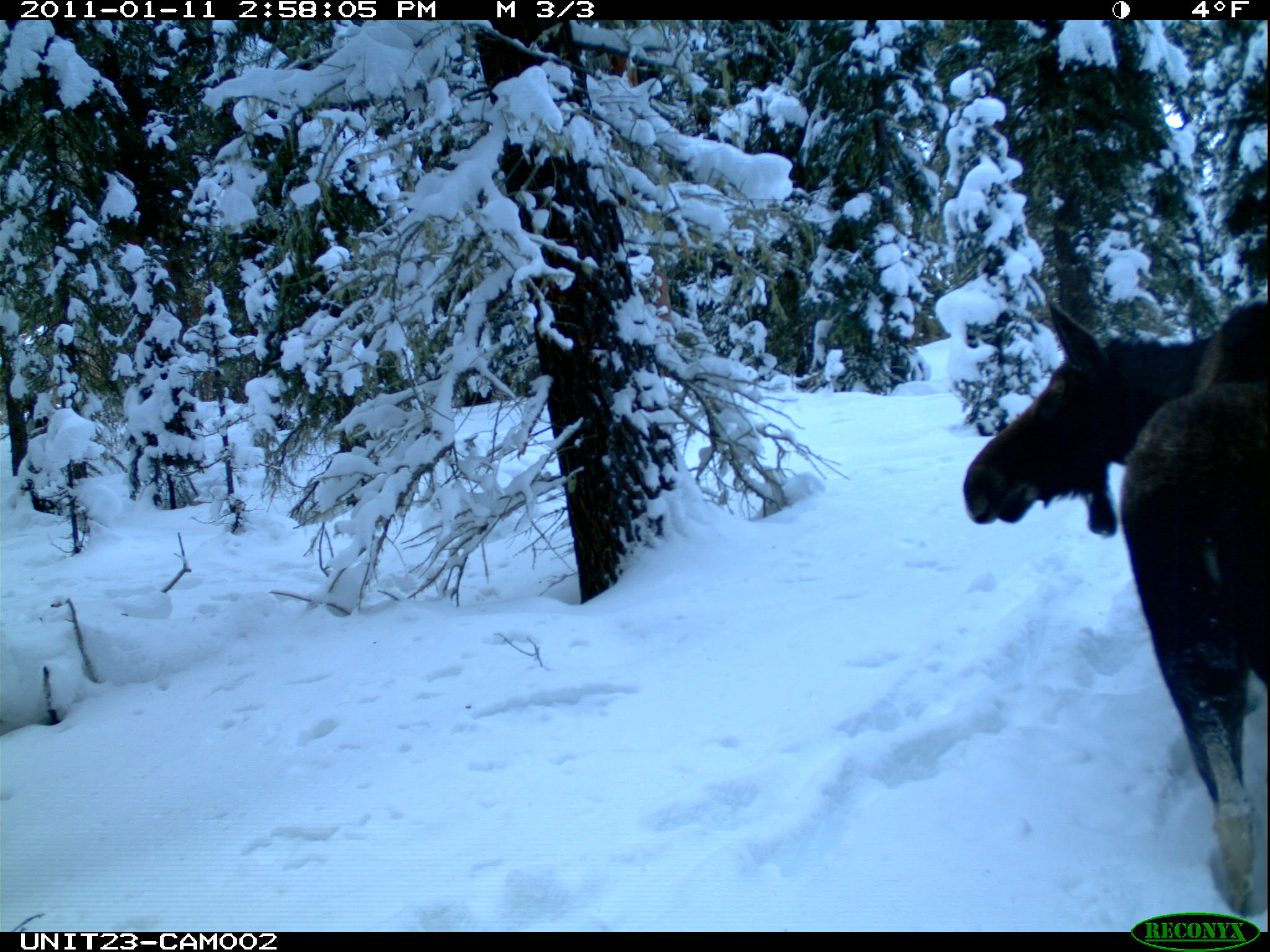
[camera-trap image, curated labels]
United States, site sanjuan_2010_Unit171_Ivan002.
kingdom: Animalia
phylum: Chordata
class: Mammalia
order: Artiodactyla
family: Cervidae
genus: Alces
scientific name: Alces alces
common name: moose